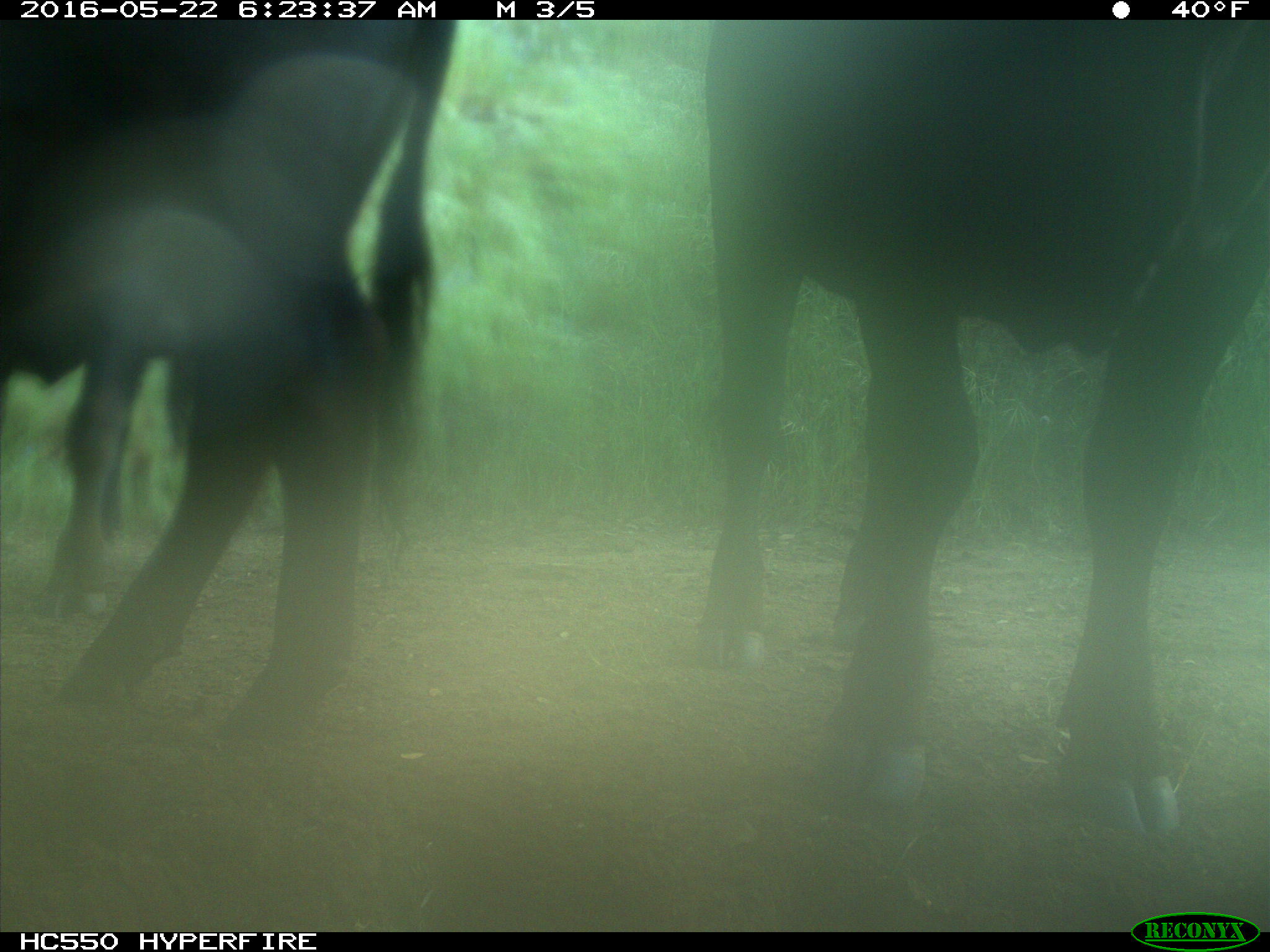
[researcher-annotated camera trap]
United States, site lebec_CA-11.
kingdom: Animalia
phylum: Chordata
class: Mammalia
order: Artiodactyla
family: Bovidae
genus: Bos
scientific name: Bos taurus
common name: domestic cow